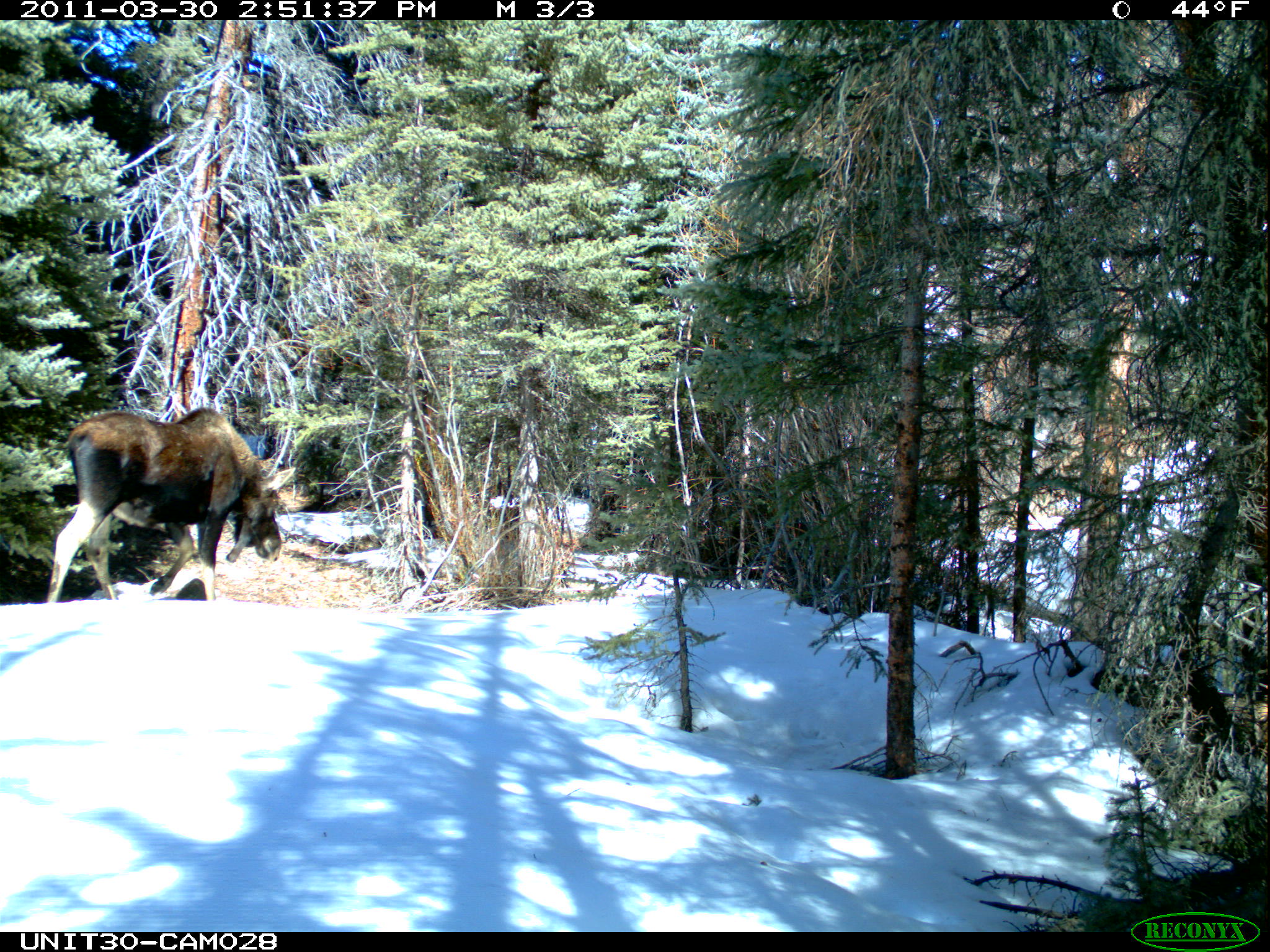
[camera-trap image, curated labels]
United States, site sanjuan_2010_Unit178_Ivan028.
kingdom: Animalia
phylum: Chordata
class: Mammalia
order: Artiodactyla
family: Cervidae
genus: Alces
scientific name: Alces alces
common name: moose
Alces alces (moose).